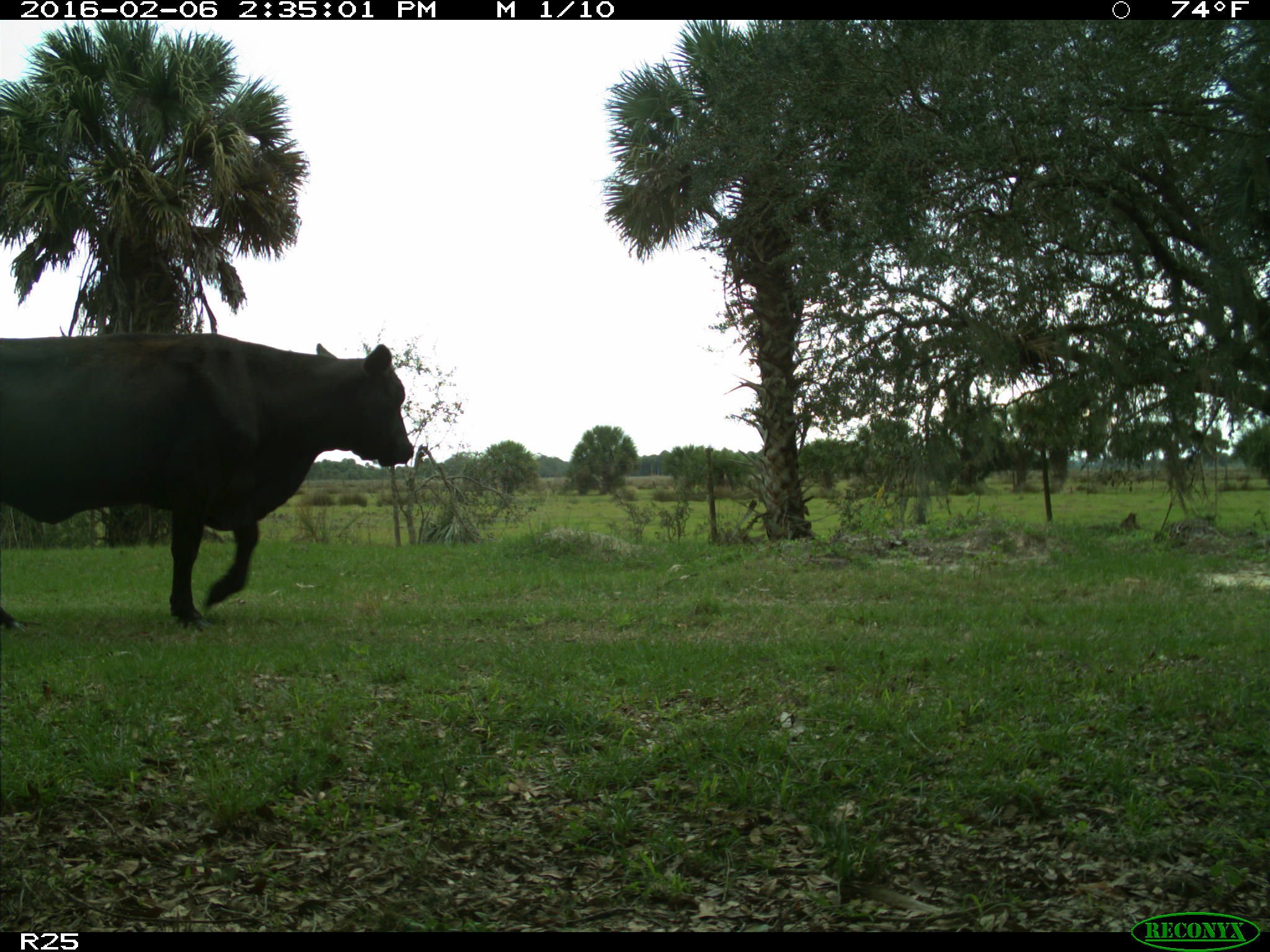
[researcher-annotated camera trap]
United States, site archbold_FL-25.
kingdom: Animalia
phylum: Chordata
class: Mammalia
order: Artiodactyla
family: Bovidae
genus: Bos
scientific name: Bos taurus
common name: domestic cow